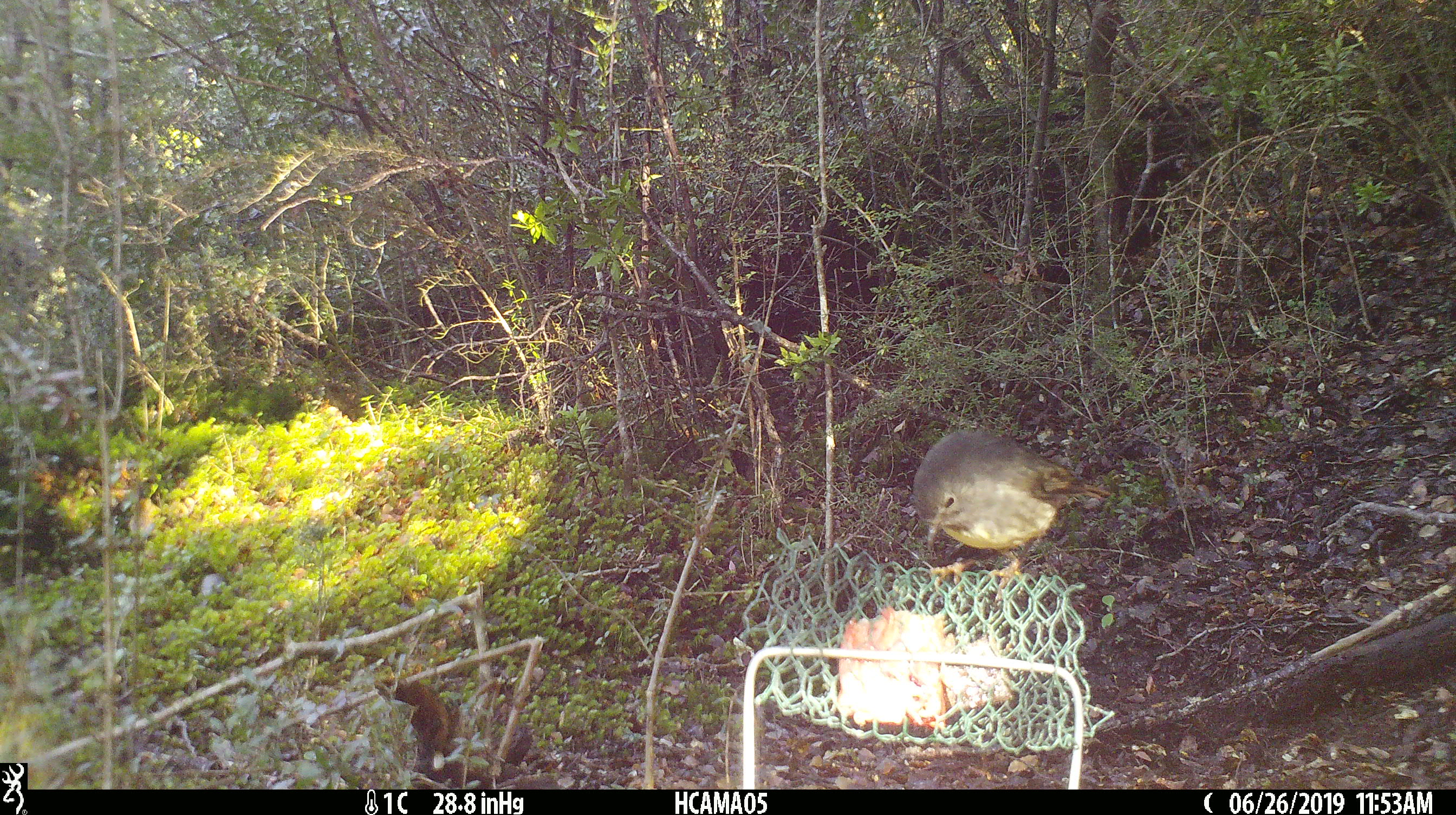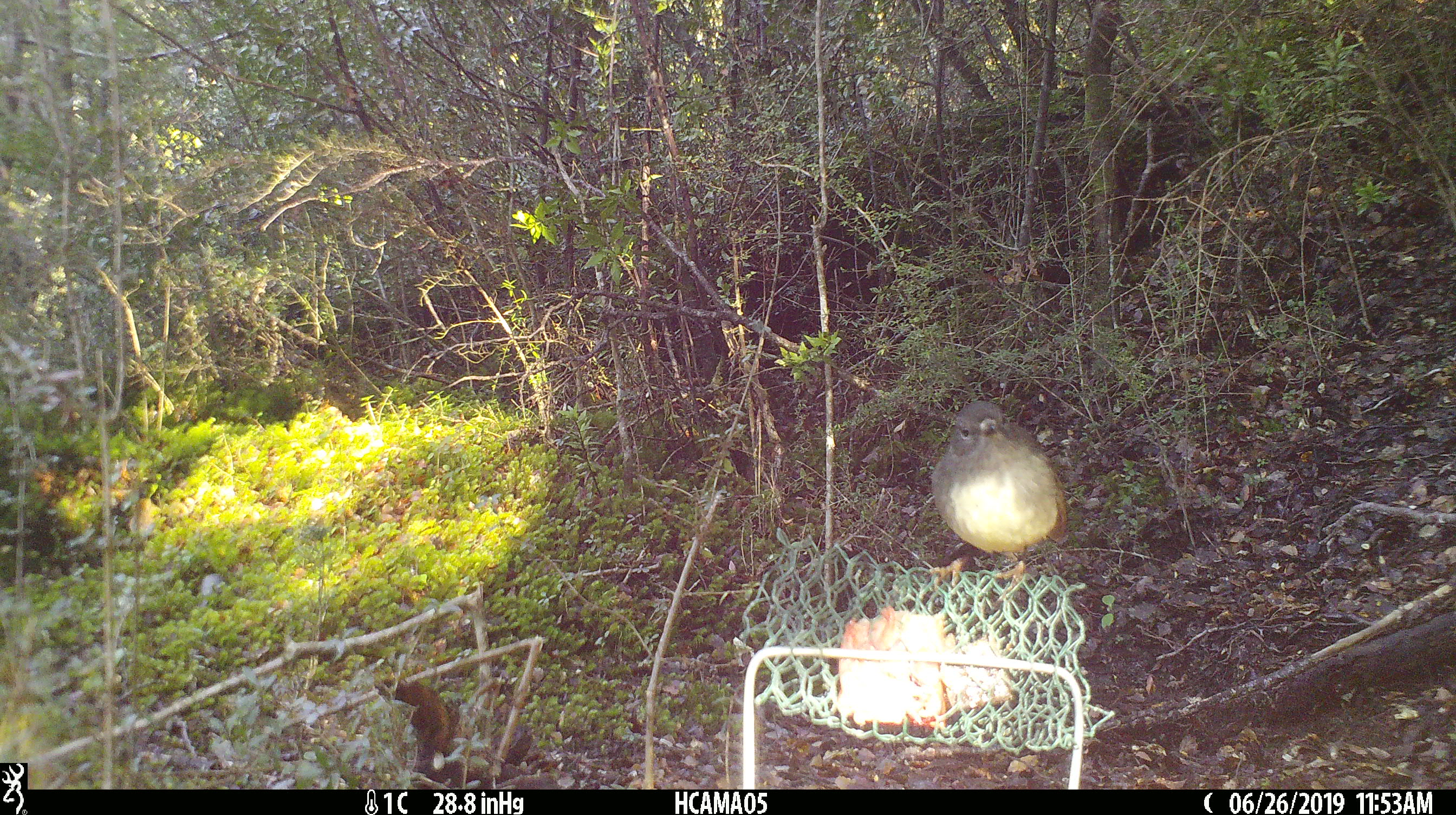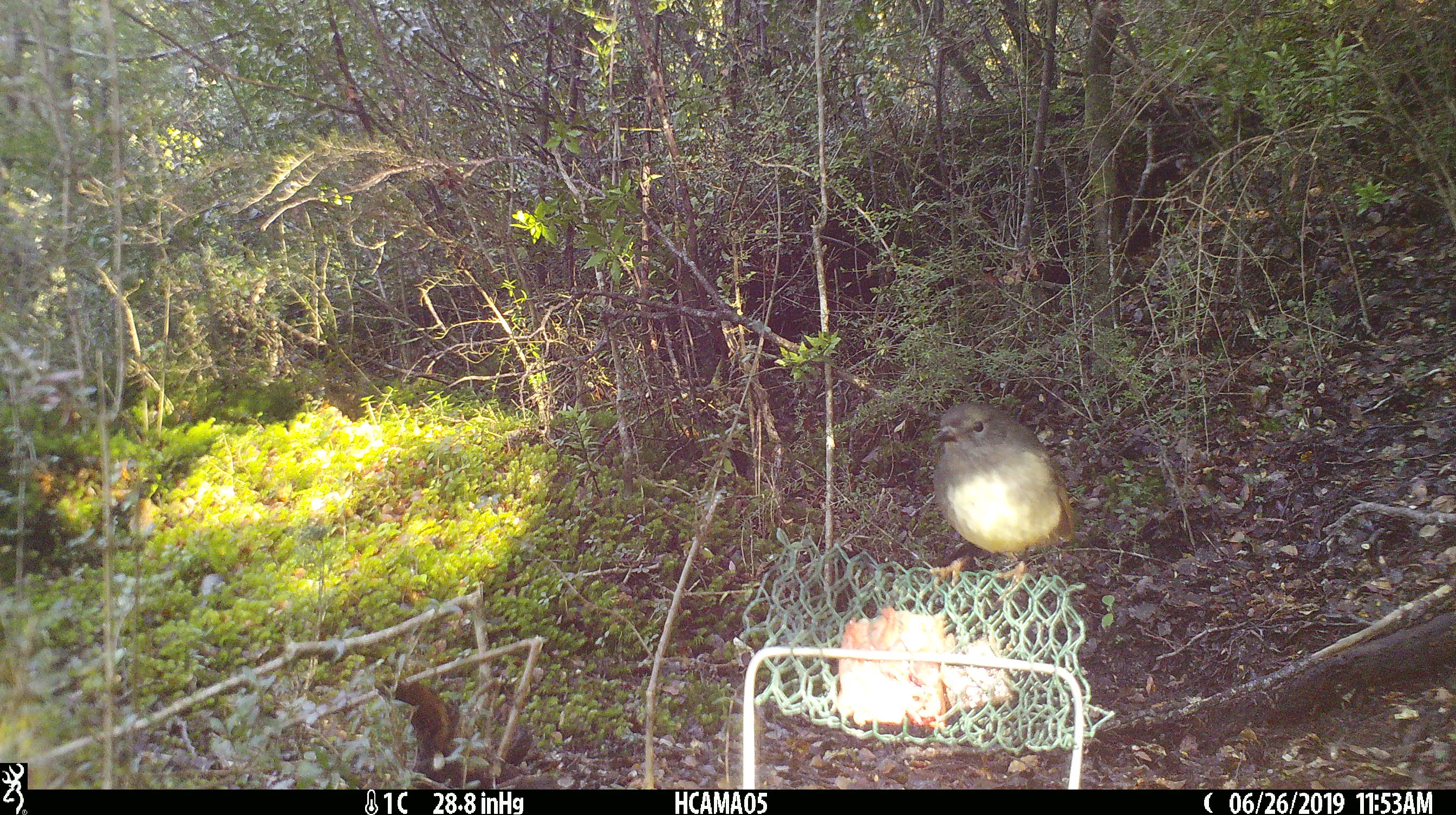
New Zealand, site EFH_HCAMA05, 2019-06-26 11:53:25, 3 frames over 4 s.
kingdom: Animalia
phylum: Chordata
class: Aves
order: Passeriformes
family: Petroicidae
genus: Petroica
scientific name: Petroica australis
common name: new zealand robin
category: robin